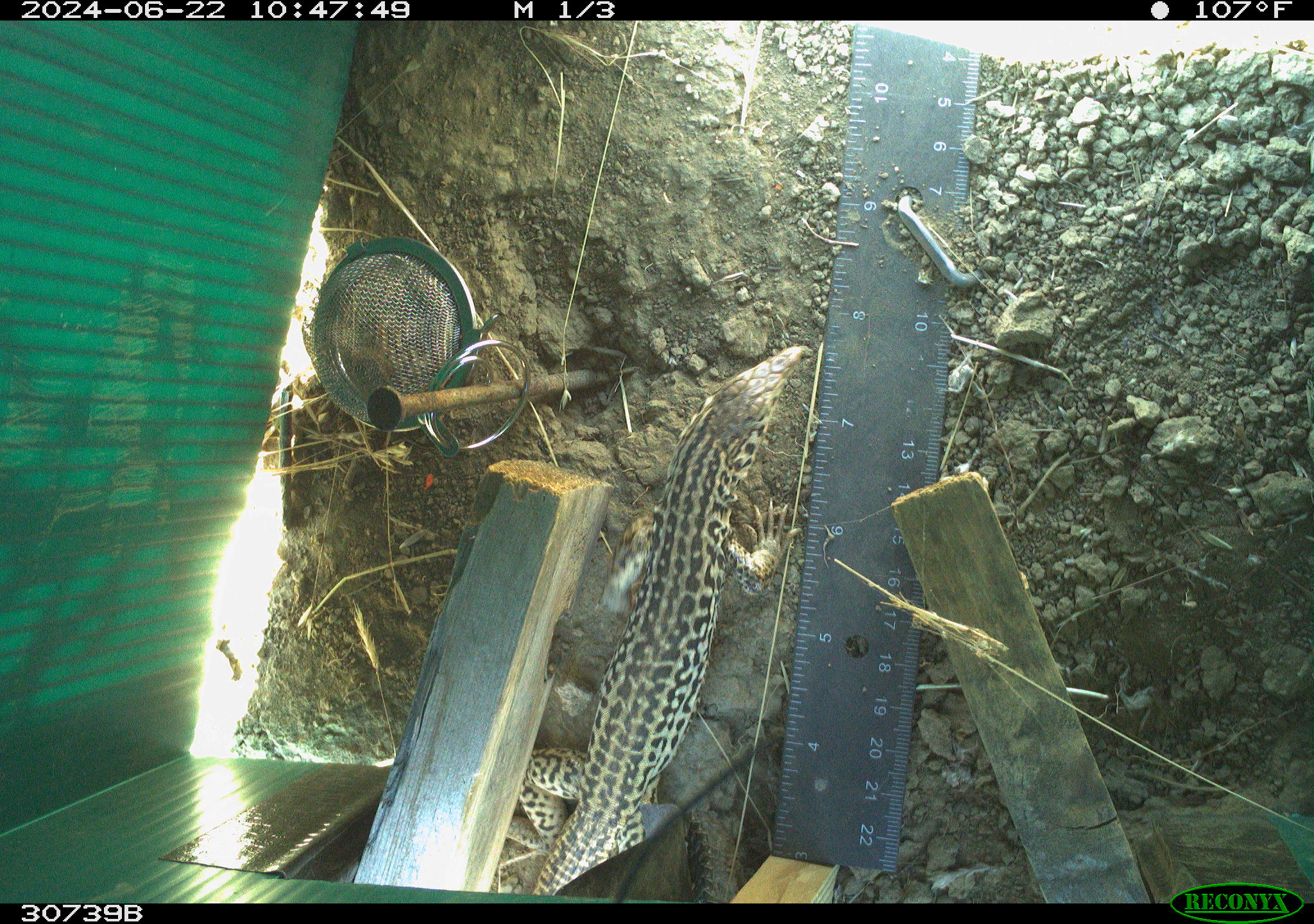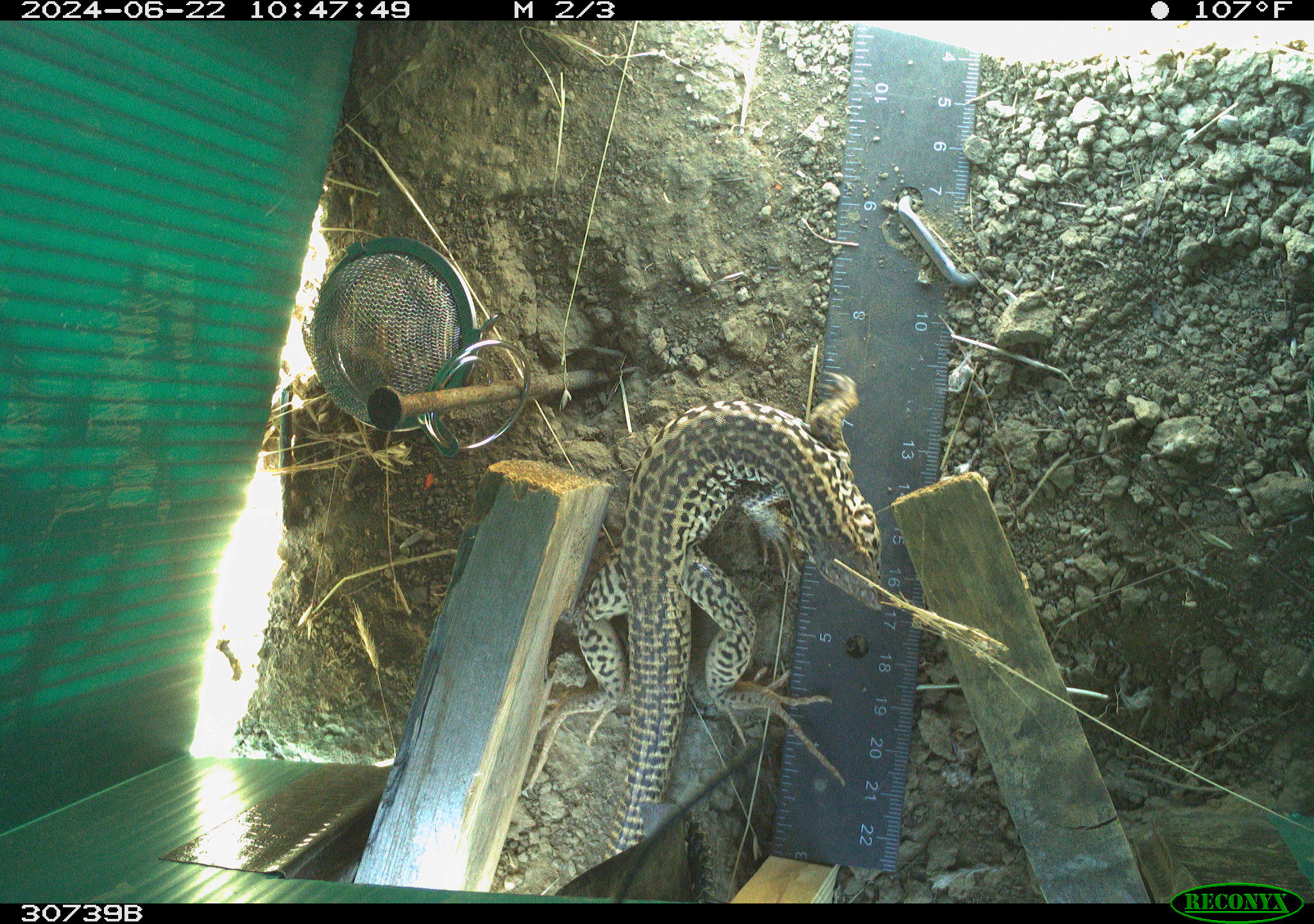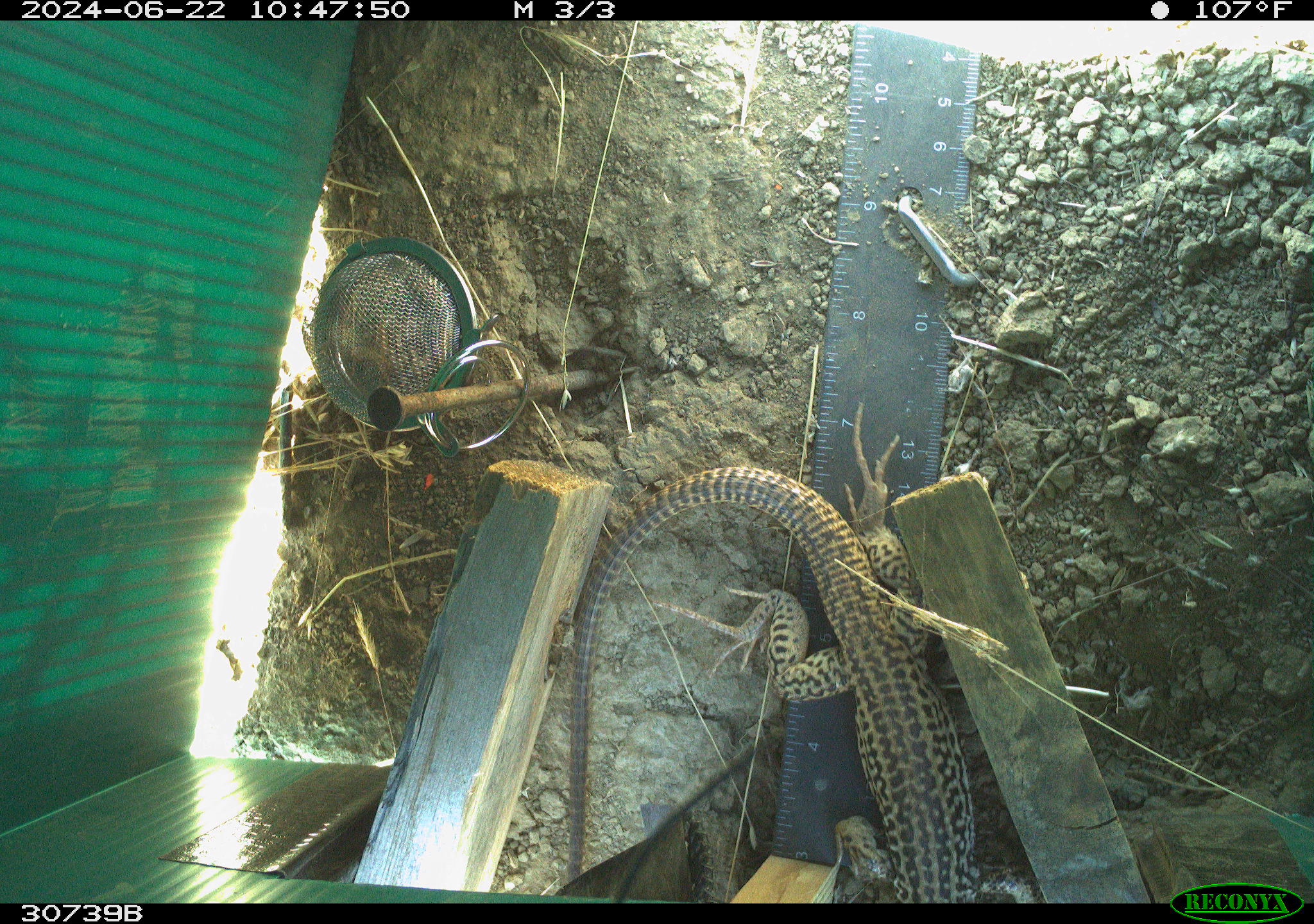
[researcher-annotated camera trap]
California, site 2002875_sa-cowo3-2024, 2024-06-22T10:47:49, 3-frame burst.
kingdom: Animalia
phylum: Chordata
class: Reptilia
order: Squamata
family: Teiidae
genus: Aspidoscelis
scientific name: Aspidoscelis tigris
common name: western whiptail